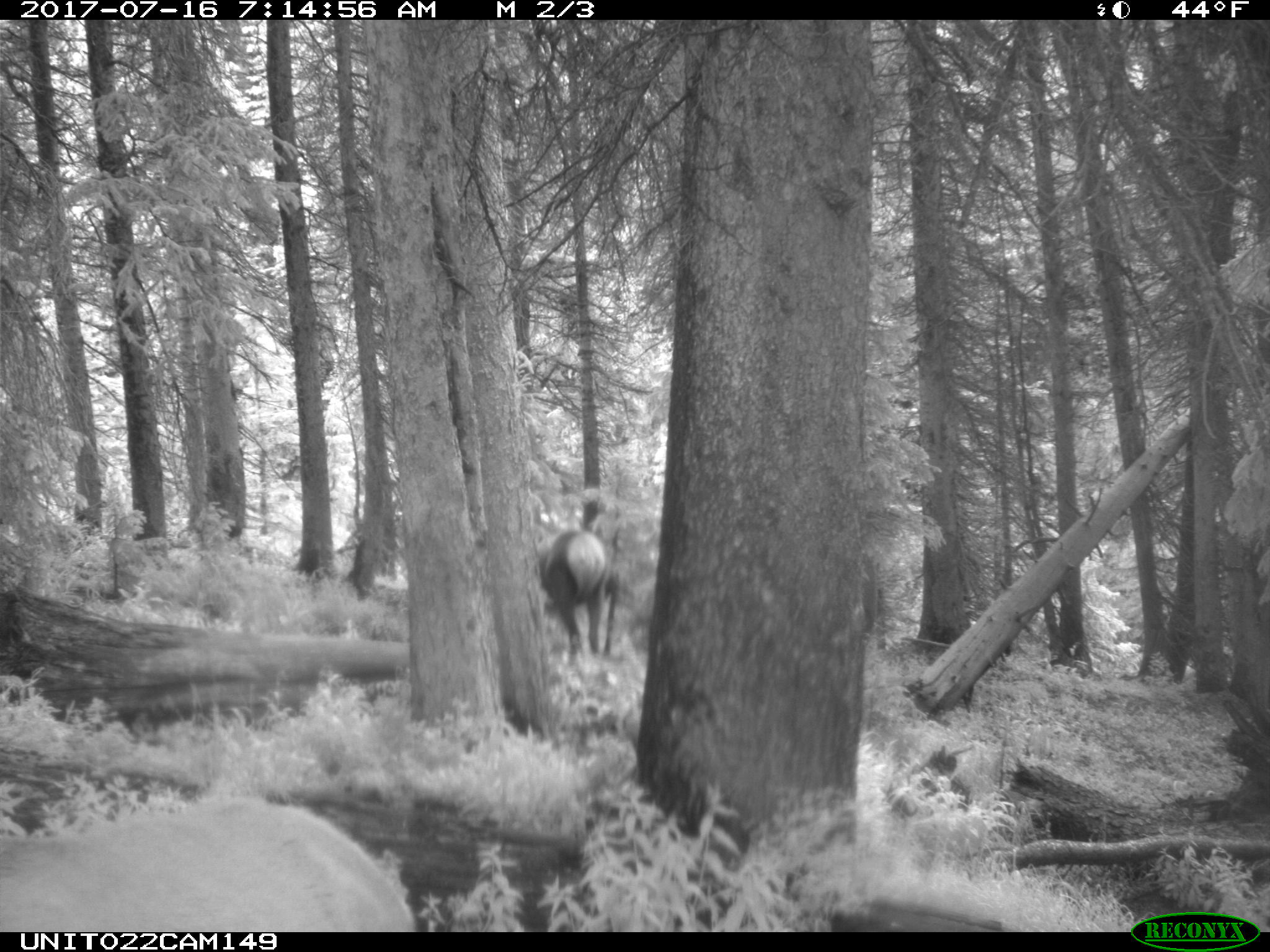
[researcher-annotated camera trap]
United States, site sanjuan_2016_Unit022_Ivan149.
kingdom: Animalia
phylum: Chordata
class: Mammalia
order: Artiodactyla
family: Cervidae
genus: Cervus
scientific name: Cervus elaphus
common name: red deer